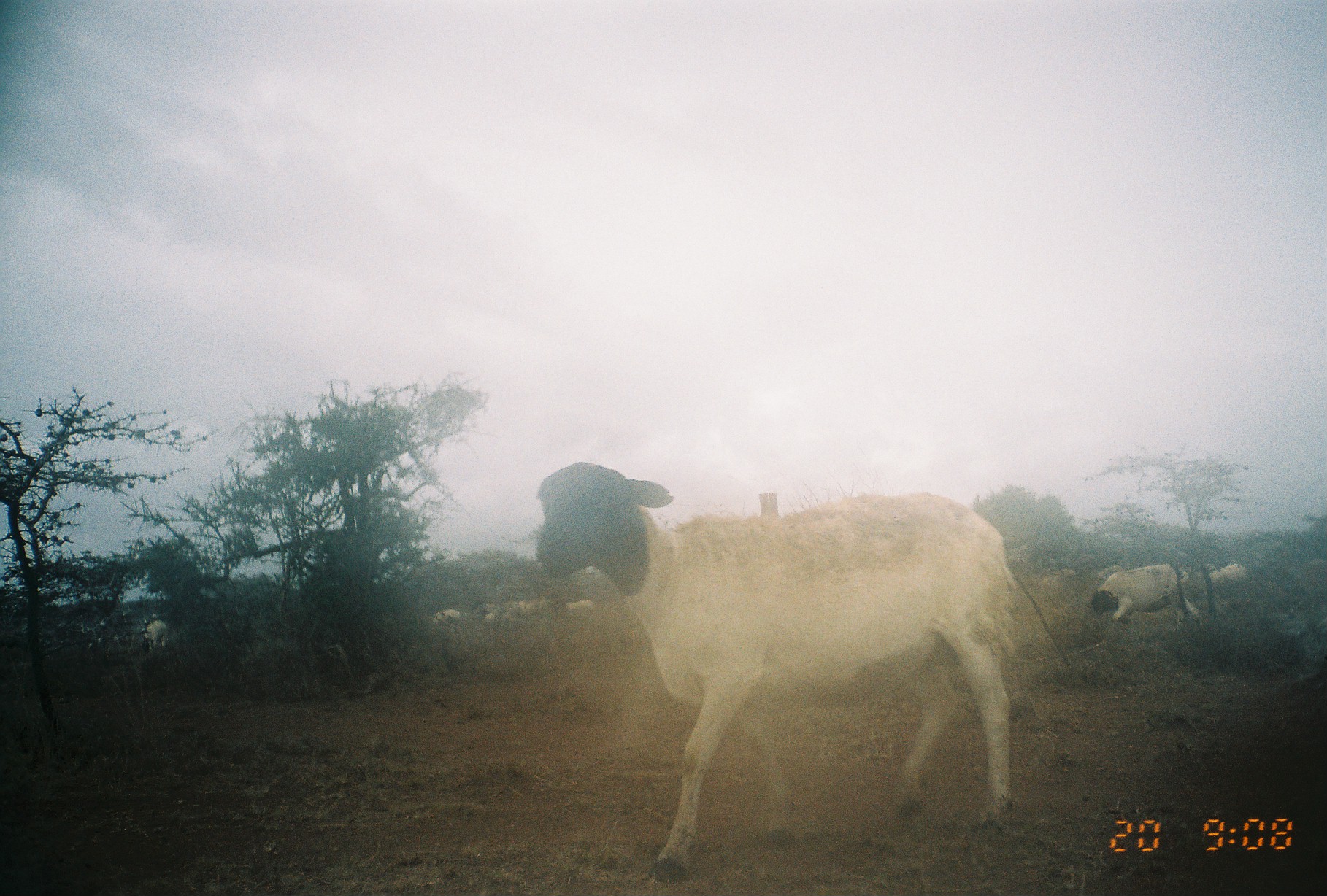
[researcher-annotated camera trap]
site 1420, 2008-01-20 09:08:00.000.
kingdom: Animalia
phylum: Chordata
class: Mammalia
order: Artiodactyla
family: Bovidae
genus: Ovis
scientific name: Ovis aries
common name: domestic sheep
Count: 11.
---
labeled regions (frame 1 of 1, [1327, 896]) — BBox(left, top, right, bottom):
ovis aries: BBox(536, 462, 1018, 884); BBox(1091, 564, 1204, 627); BBox(1209, 564, 1248, 589); BBox(139, 619, 167, 652); BBox(563, 600, 595, 614); BBox(431, 609, 460, 624)